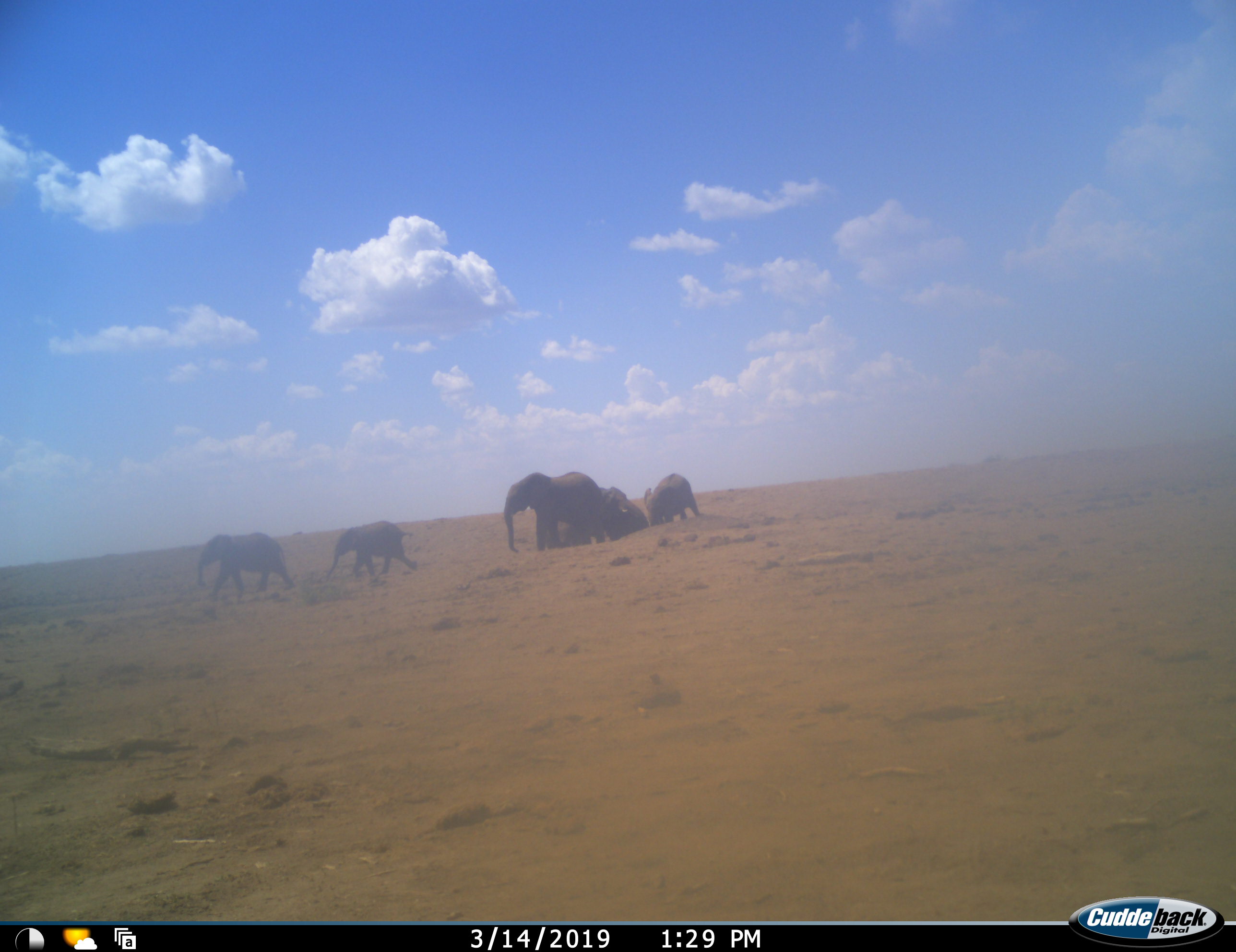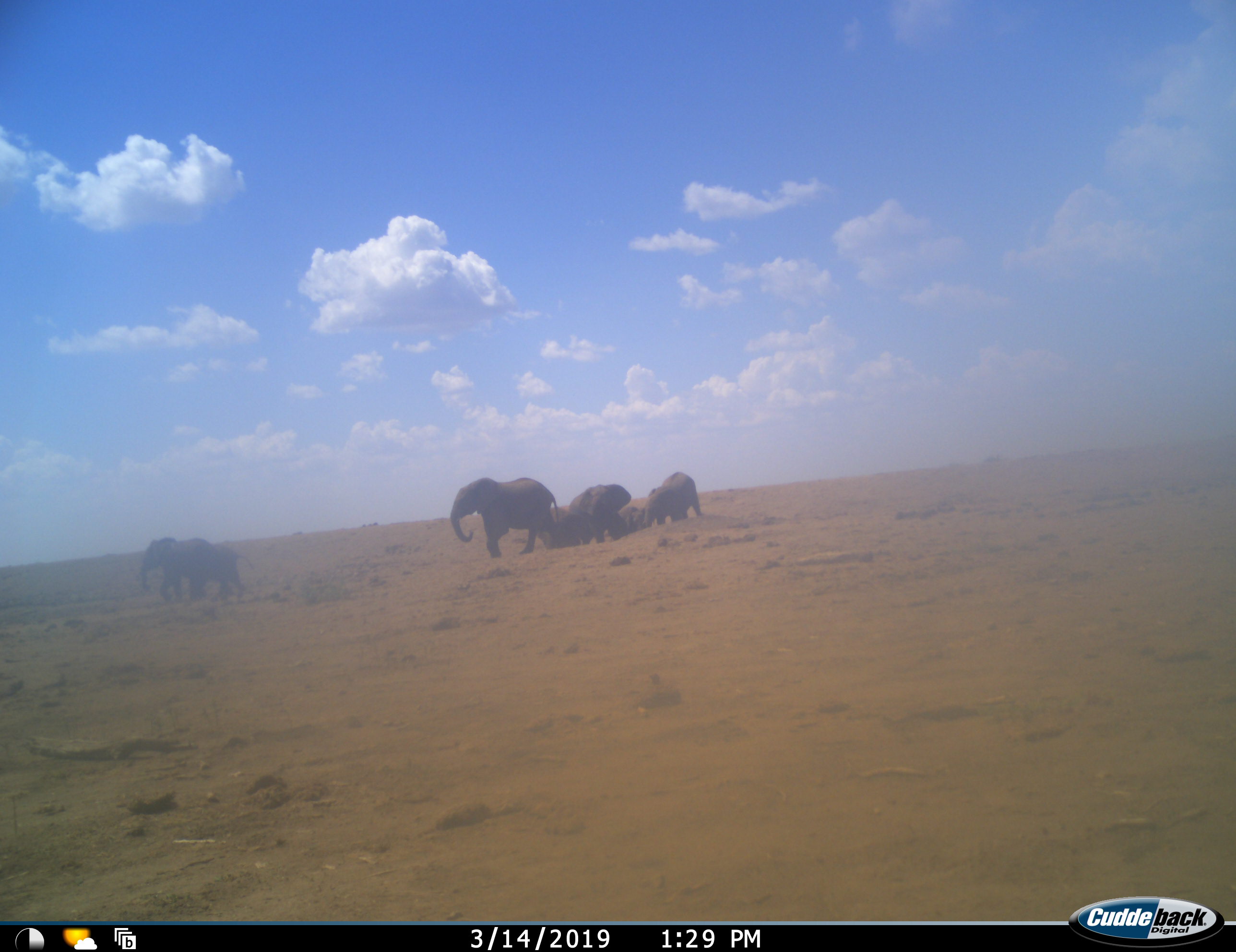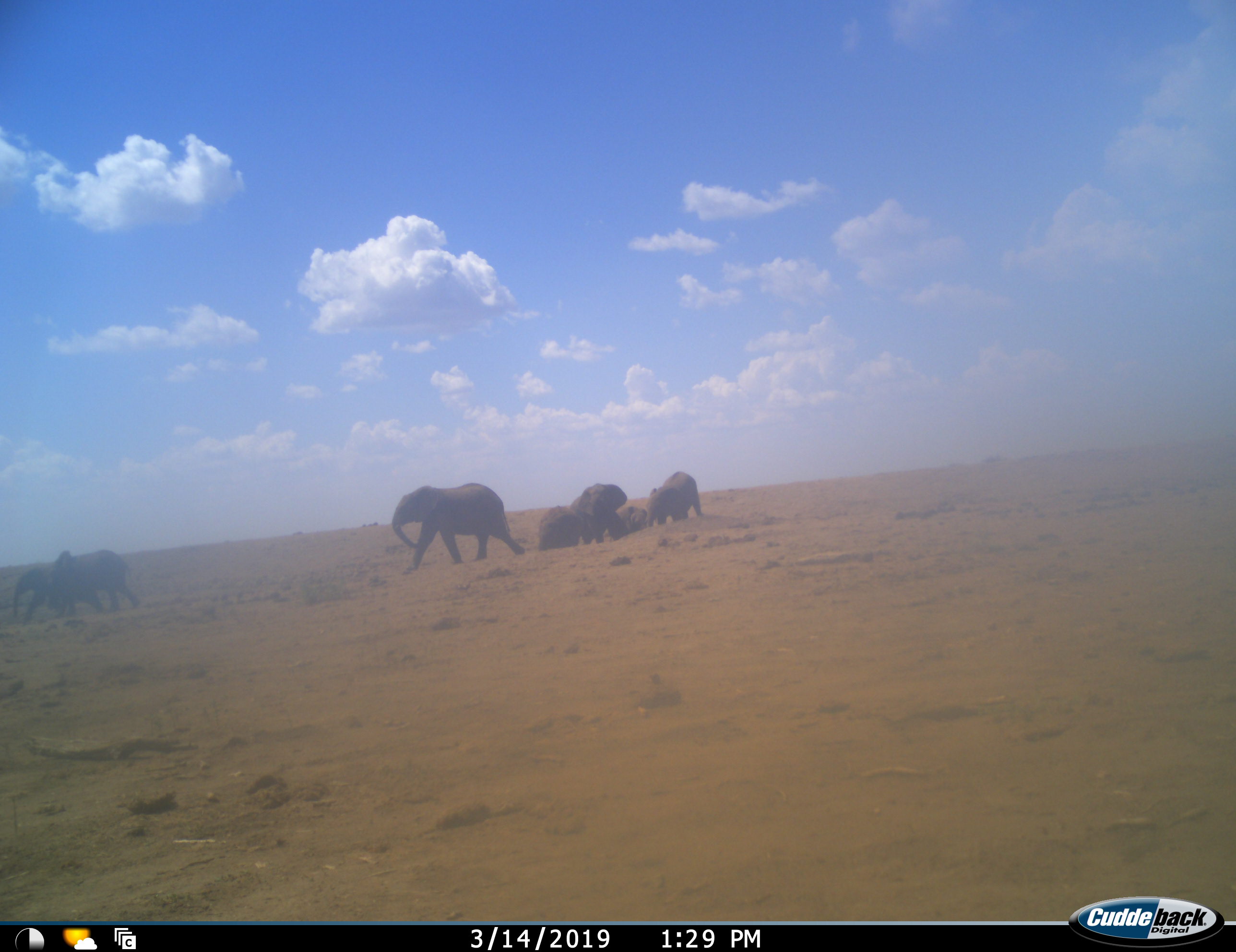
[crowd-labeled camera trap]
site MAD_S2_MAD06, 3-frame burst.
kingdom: Animalia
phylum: Chordata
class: Mammalia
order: Proboscidea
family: Elephantidae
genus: Loxodonta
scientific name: Loxodonta africana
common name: african bush elephant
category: elephant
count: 7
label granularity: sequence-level